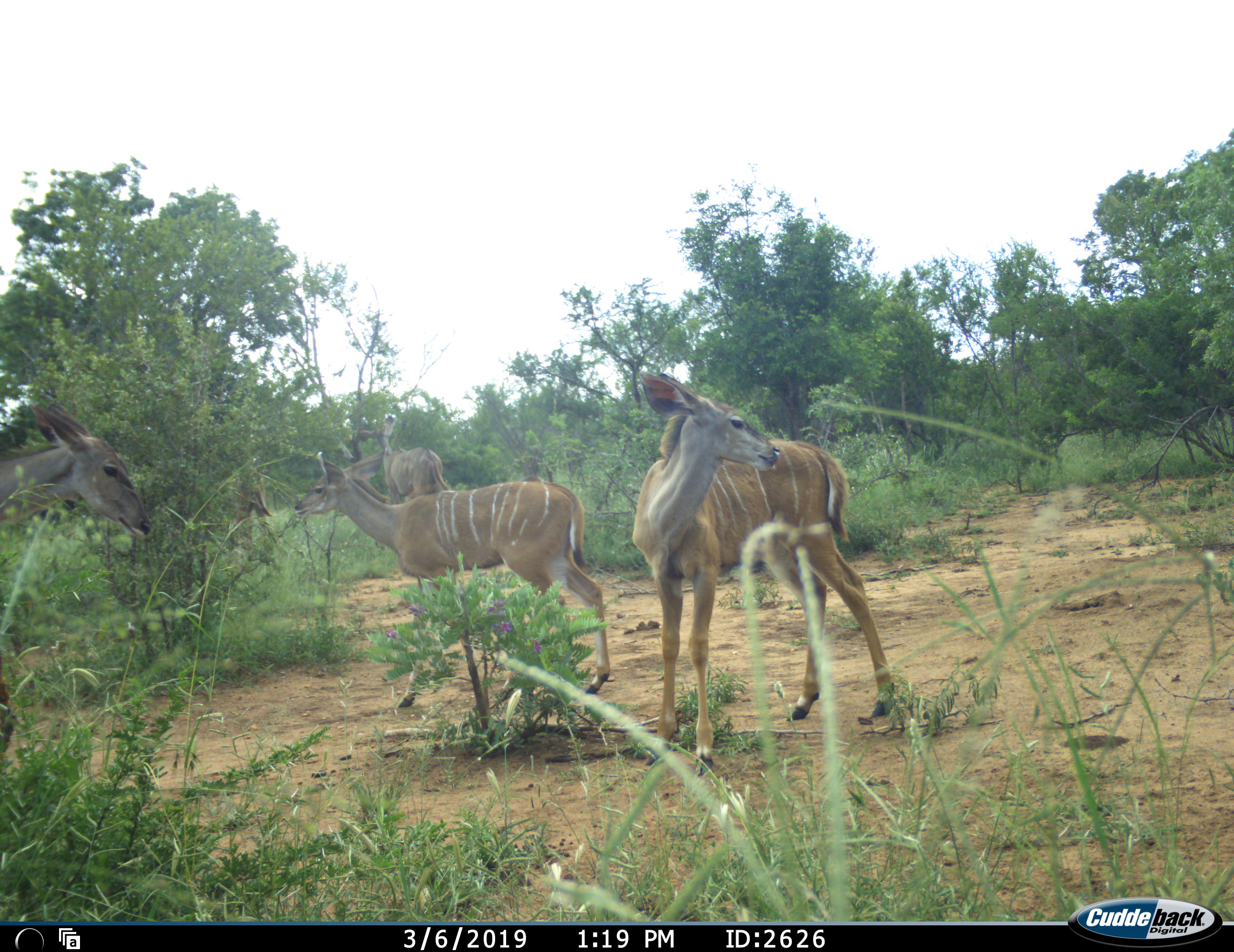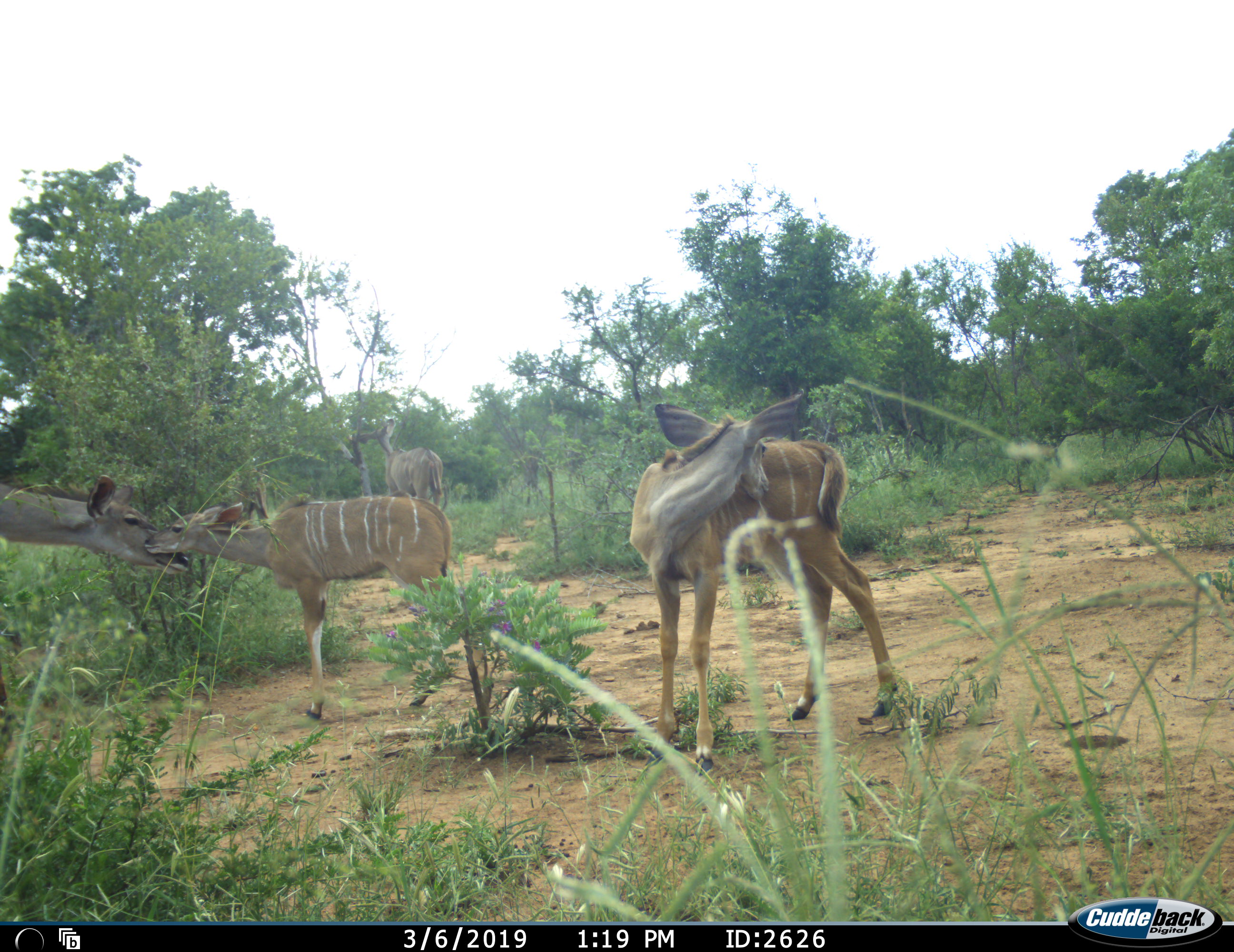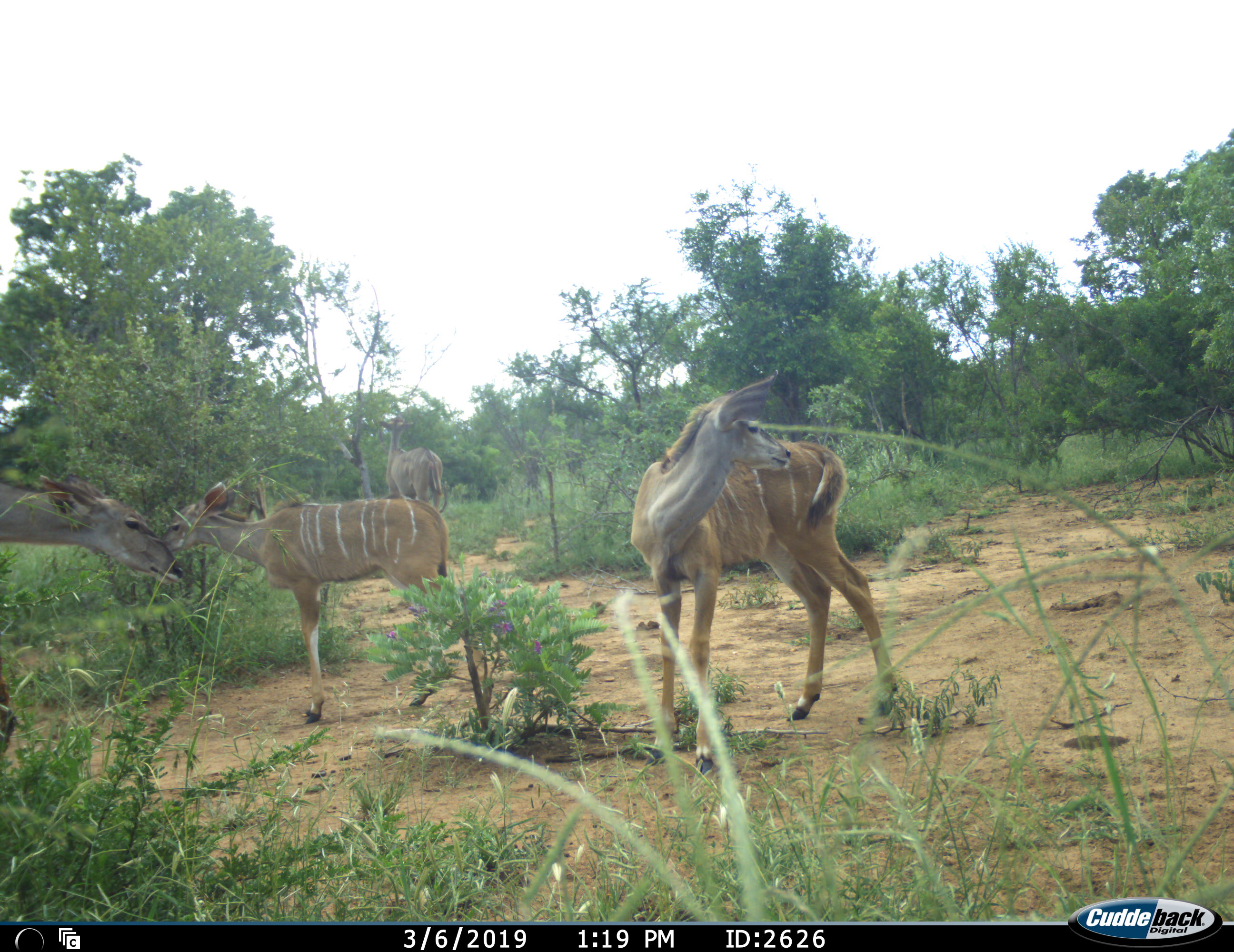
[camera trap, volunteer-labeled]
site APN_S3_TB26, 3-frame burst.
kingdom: Animalia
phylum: Chordata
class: Mammalia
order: Artiodactyla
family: Bovidae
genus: Tragelaphus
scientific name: Tragelaphus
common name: kudu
Kudu (Tragelaphus), count 4. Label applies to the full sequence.